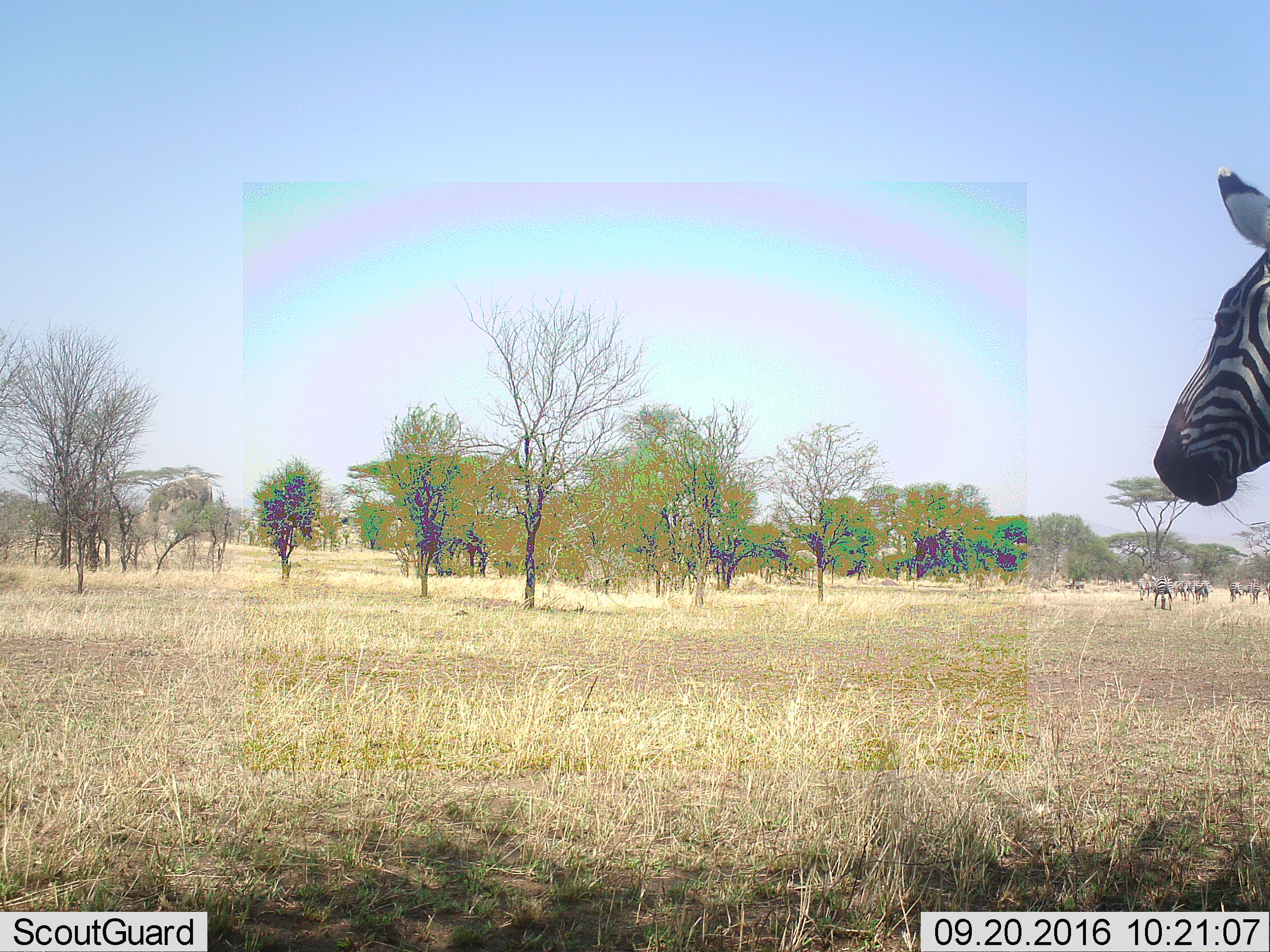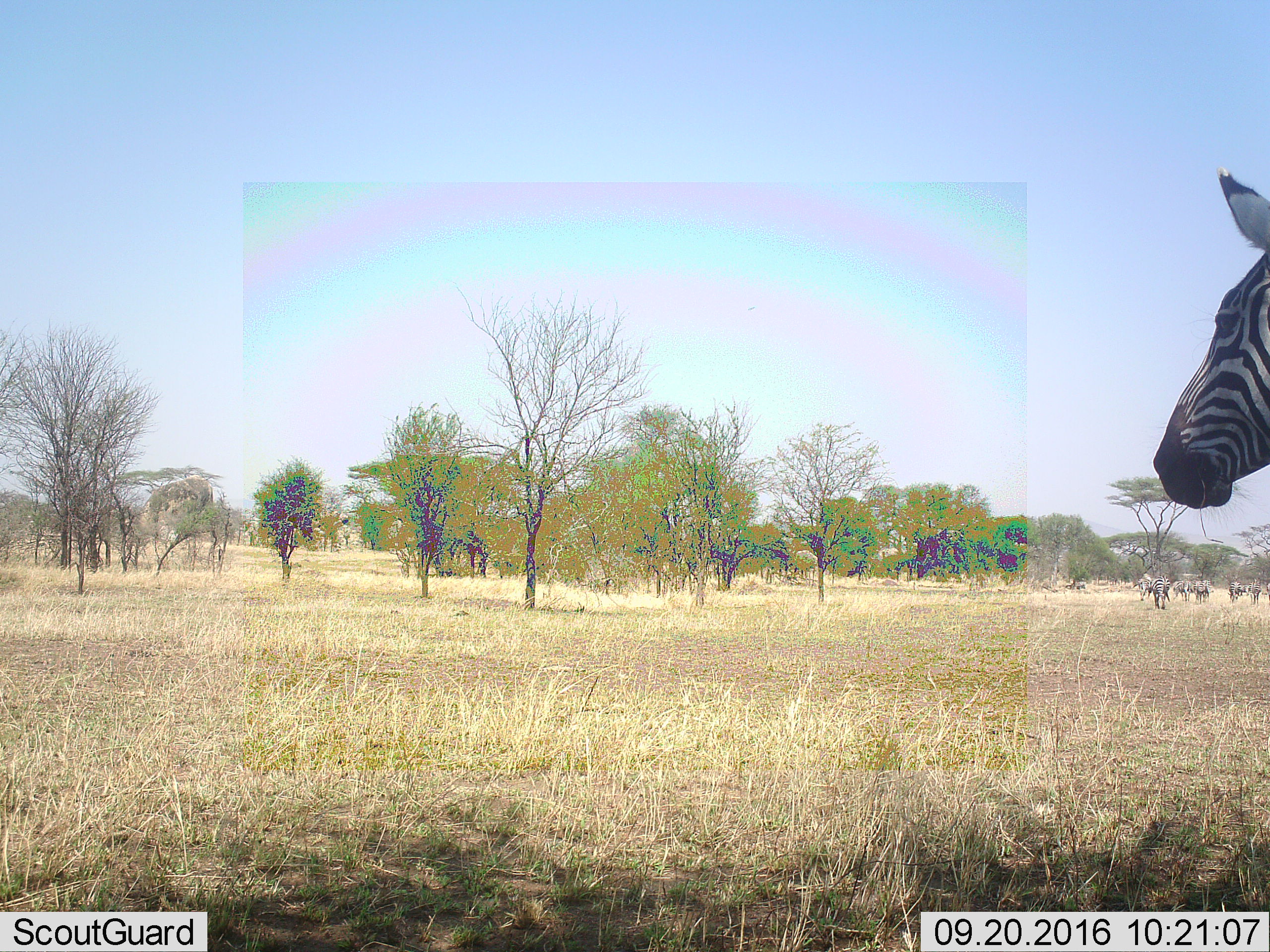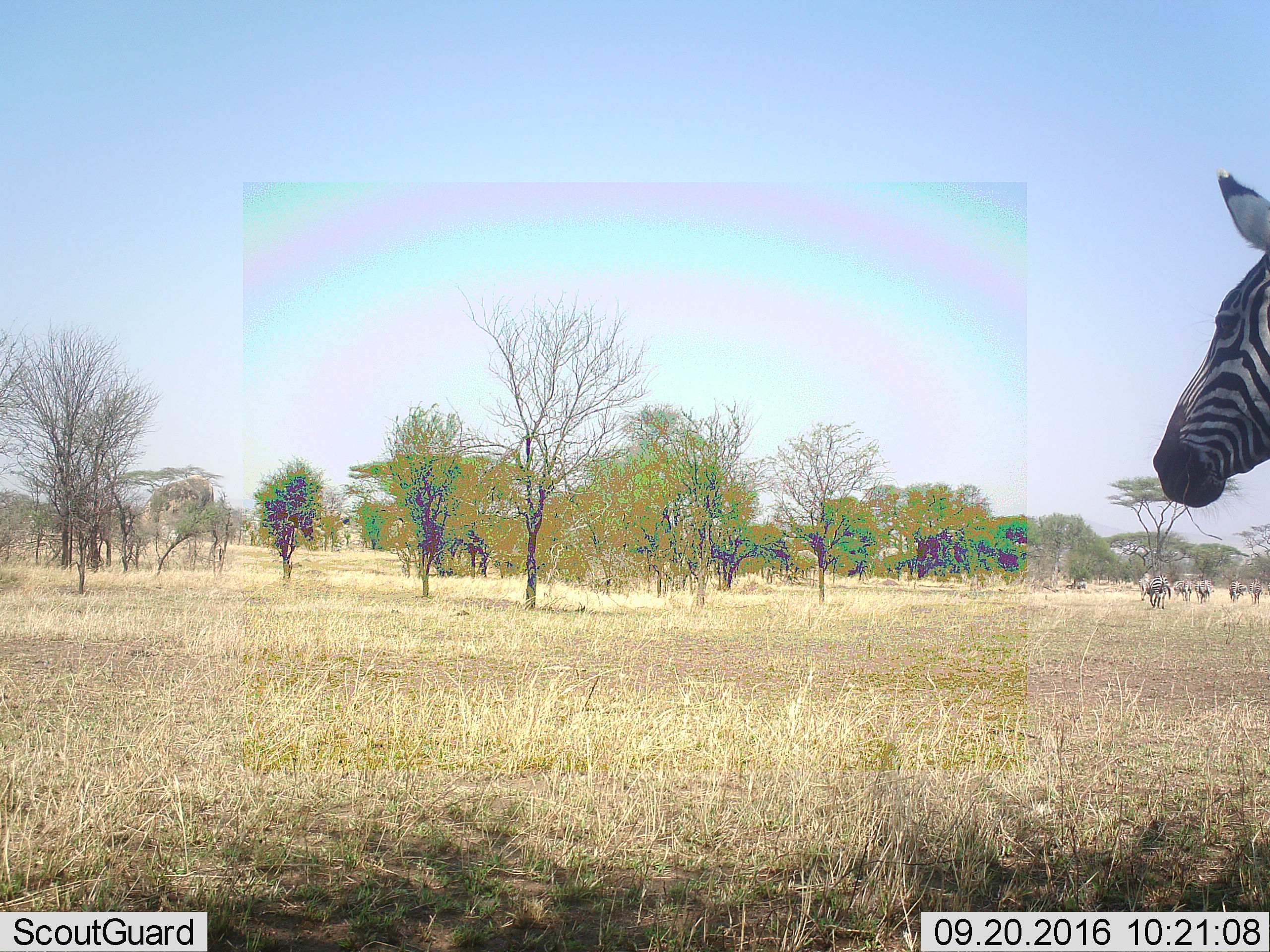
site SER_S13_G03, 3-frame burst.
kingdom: Animalia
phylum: Chordata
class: Mammalia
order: Perissodactyla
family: Equidae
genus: Equus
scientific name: Equus quagga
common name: plains zebra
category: zebraplains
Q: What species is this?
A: Zebraplains (plains zebra) (Equus quagga).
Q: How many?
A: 7.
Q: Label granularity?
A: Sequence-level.